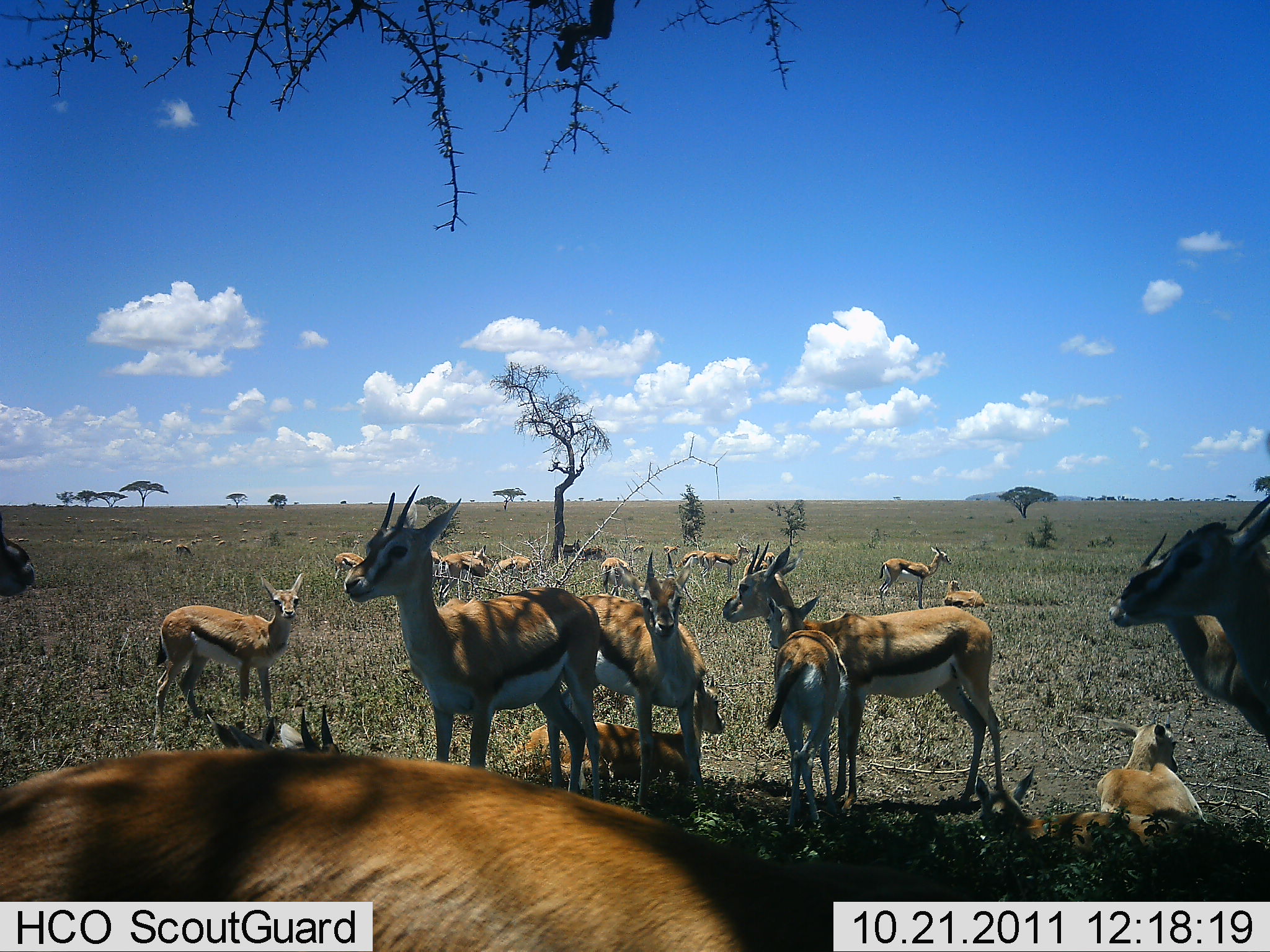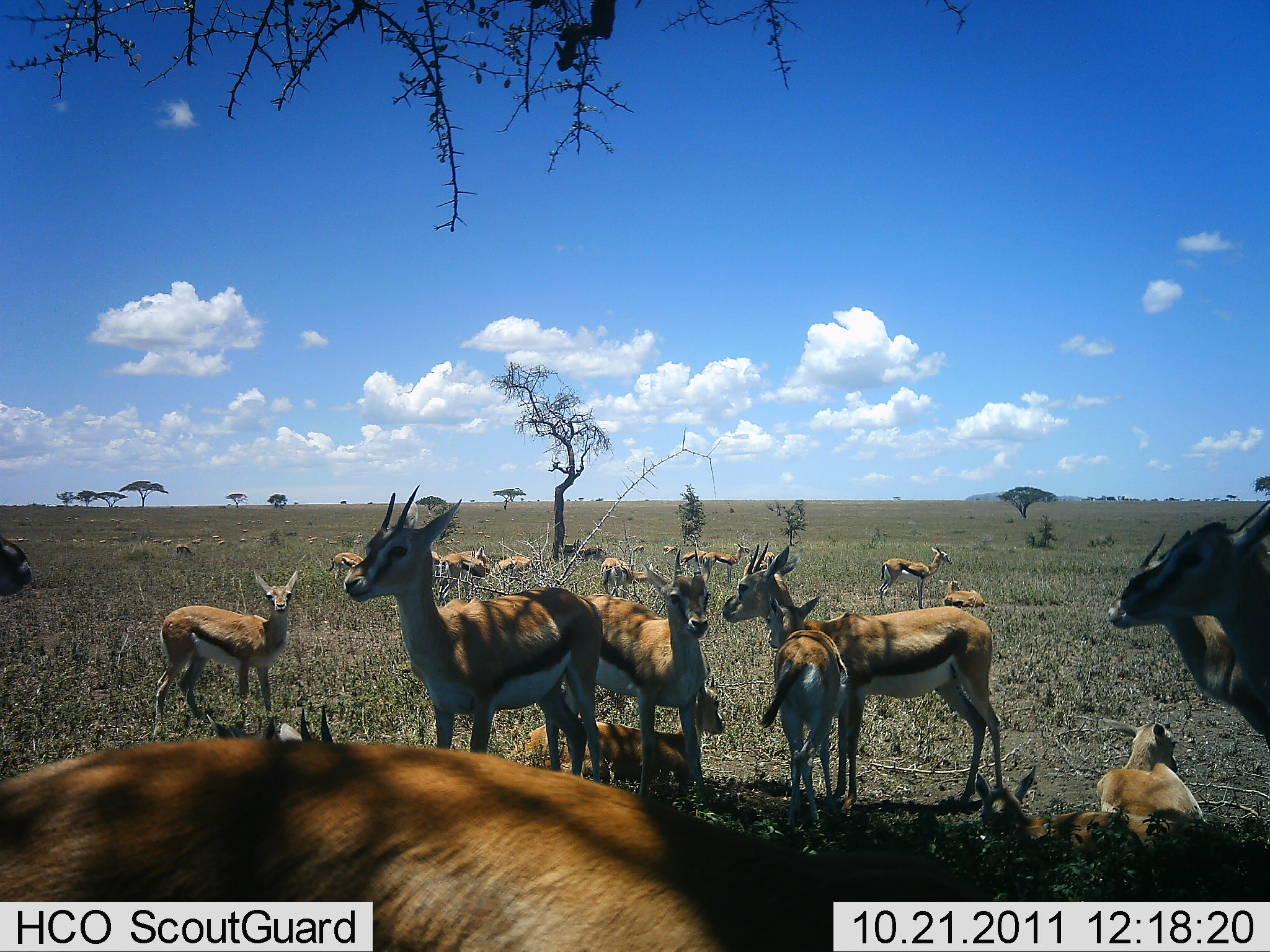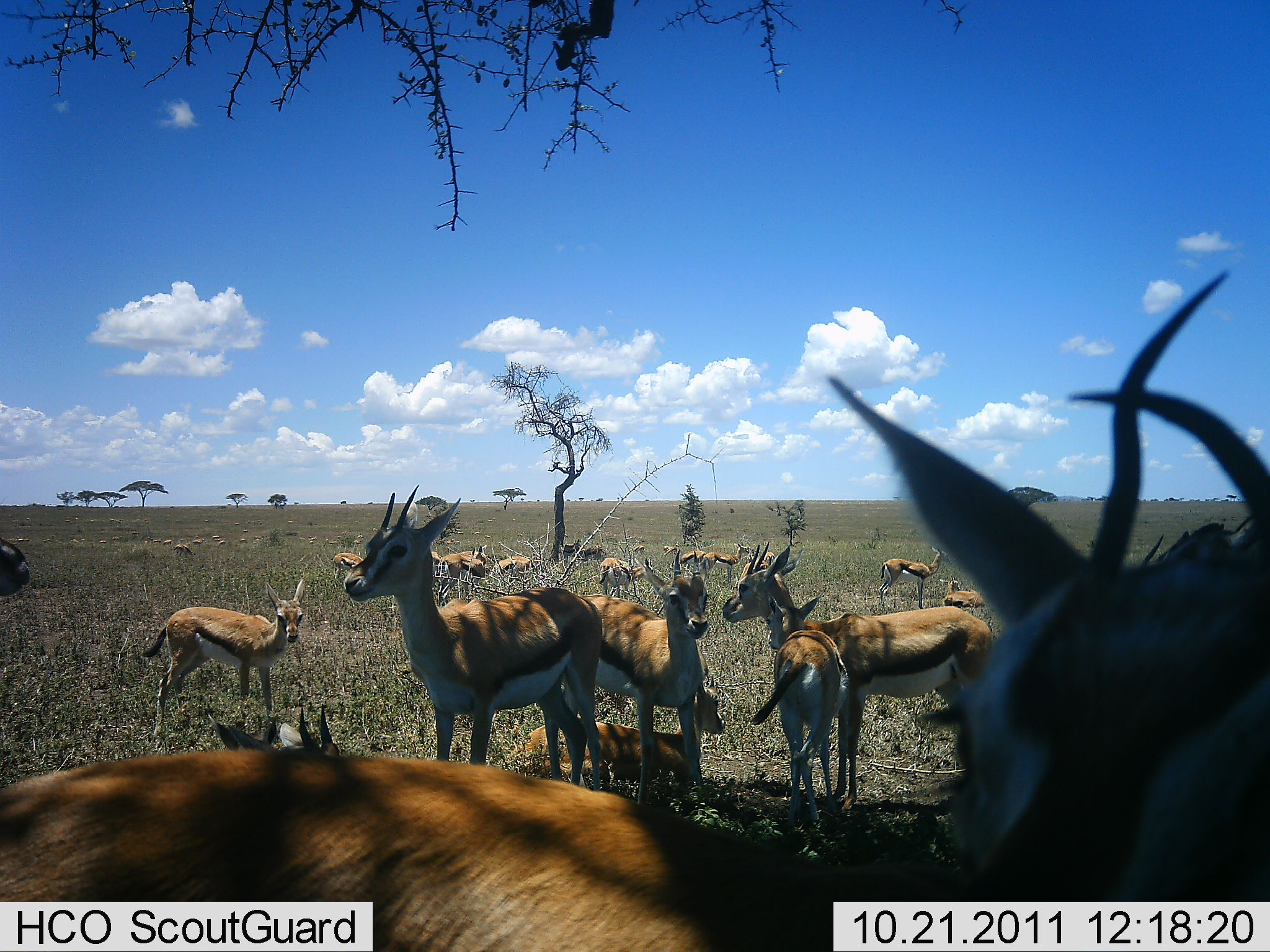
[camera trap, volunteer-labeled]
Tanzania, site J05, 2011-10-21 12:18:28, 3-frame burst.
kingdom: Animalia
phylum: Chordata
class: Mammalia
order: Artiodactyla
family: Bovidae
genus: Eudorcas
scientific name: Eudorcas thomsonii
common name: thomson's gazelle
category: gazellethomsons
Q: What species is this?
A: Gazellethomsons (thomson's gazelle) (Eudorcas thomsonii).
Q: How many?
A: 11-50.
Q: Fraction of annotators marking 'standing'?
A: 100%.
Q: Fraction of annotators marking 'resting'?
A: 93%.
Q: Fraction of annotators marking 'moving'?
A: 21%.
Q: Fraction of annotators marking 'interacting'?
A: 14%.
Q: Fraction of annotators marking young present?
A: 36%.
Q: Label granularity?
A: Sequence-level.